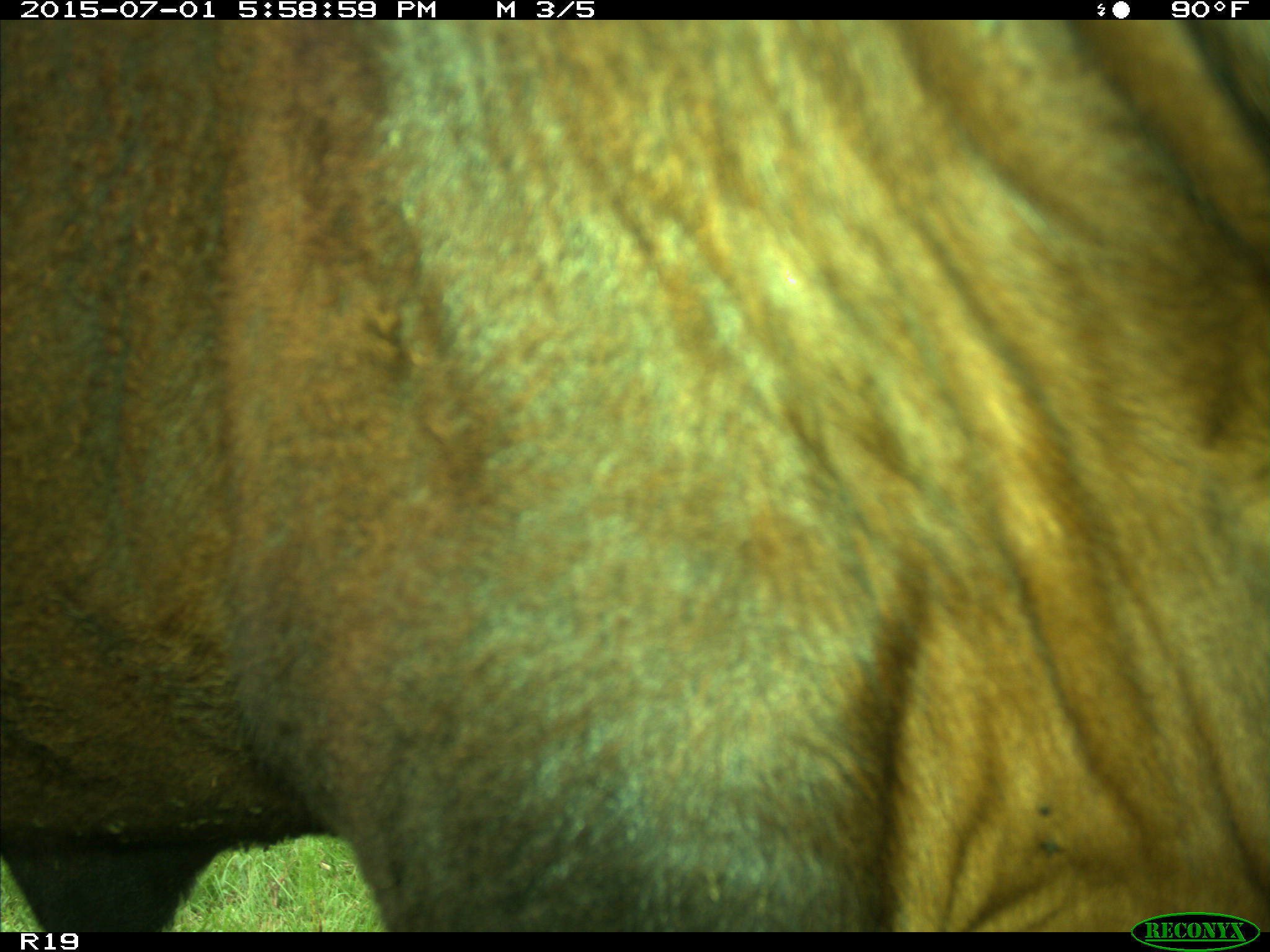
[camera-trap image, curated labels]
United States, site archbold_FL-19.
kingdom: Animalia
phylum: Chordata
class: Mammalia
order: Artiodactyla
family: Bovidae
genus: Bos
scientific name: Bos taurus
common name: domestic cow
Bos taurus (domestic cow).